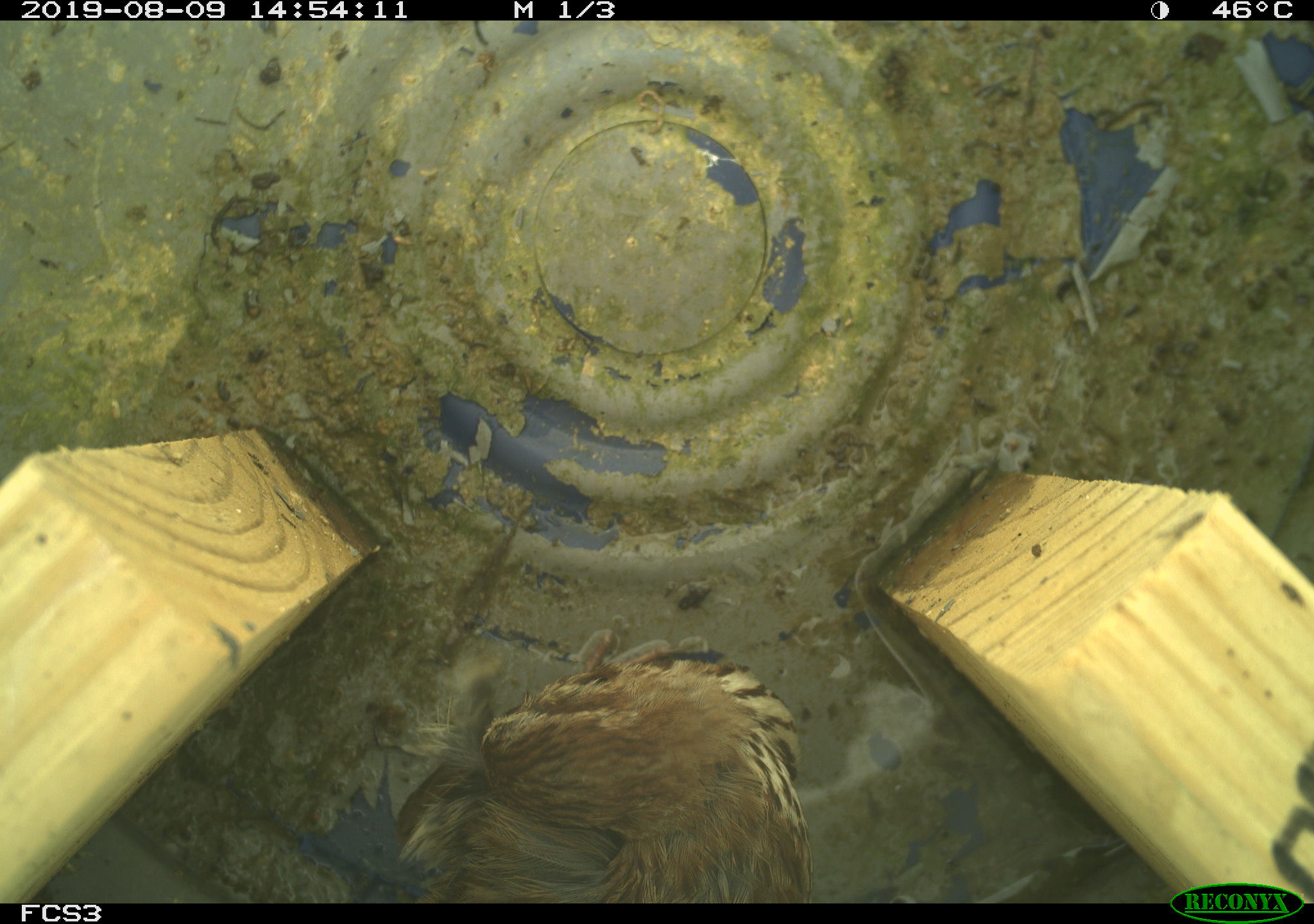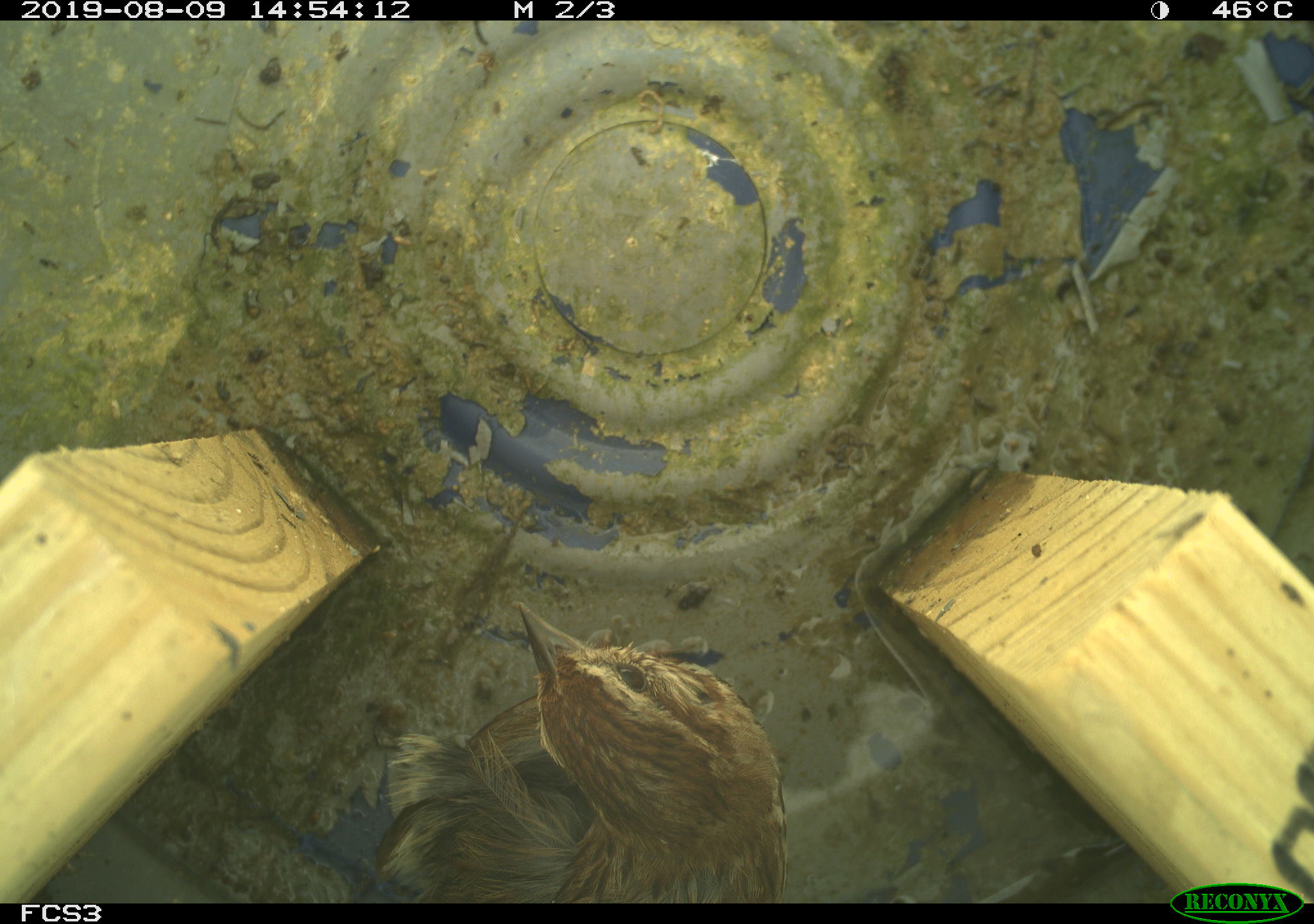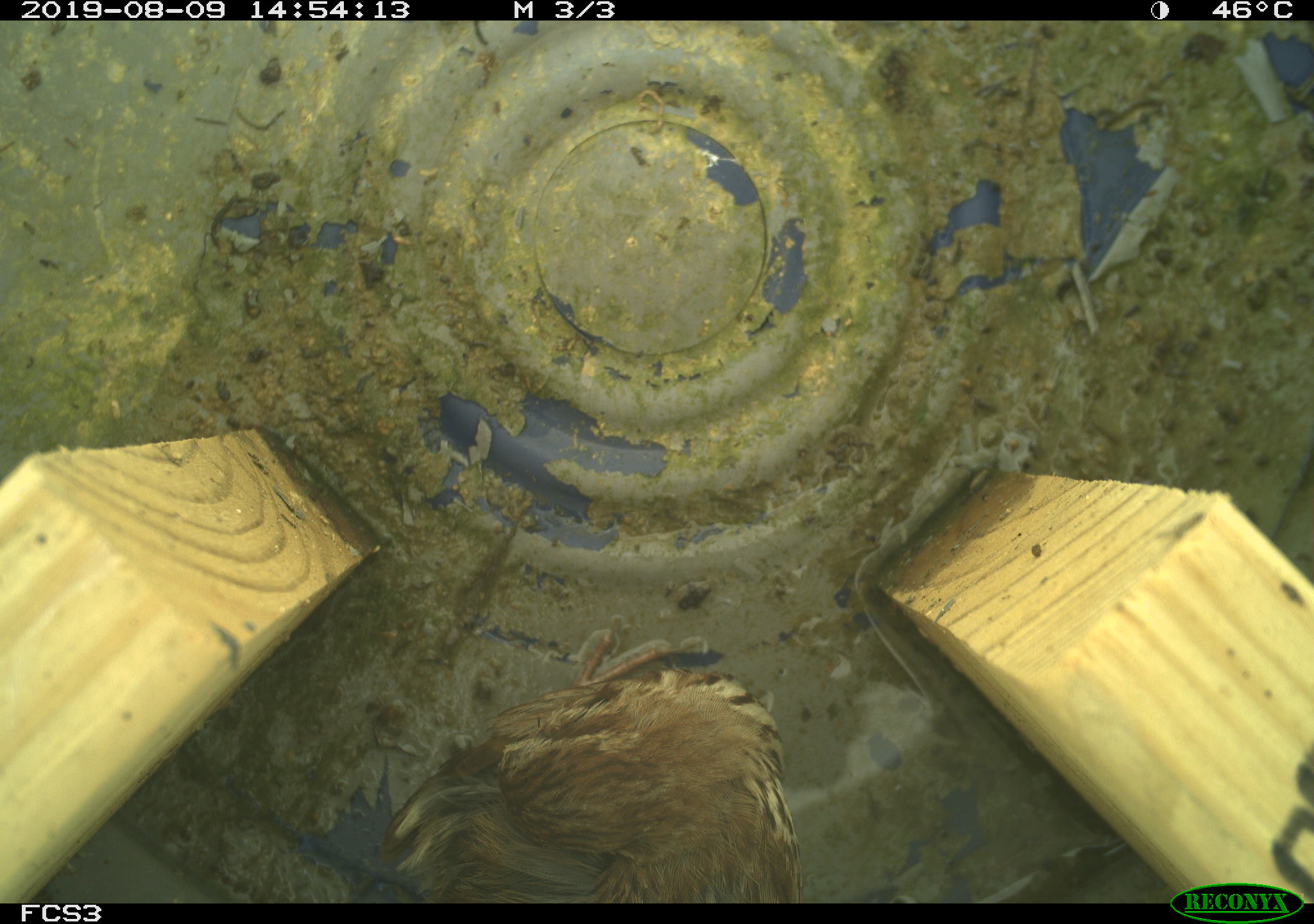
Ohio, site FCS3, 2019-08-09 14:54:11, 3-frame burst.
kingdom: Animalia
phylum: Chordata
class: Aves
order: Passeriformes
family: Passerellidae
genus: Melospiza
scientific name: Melospiza melodia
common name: song sparrow